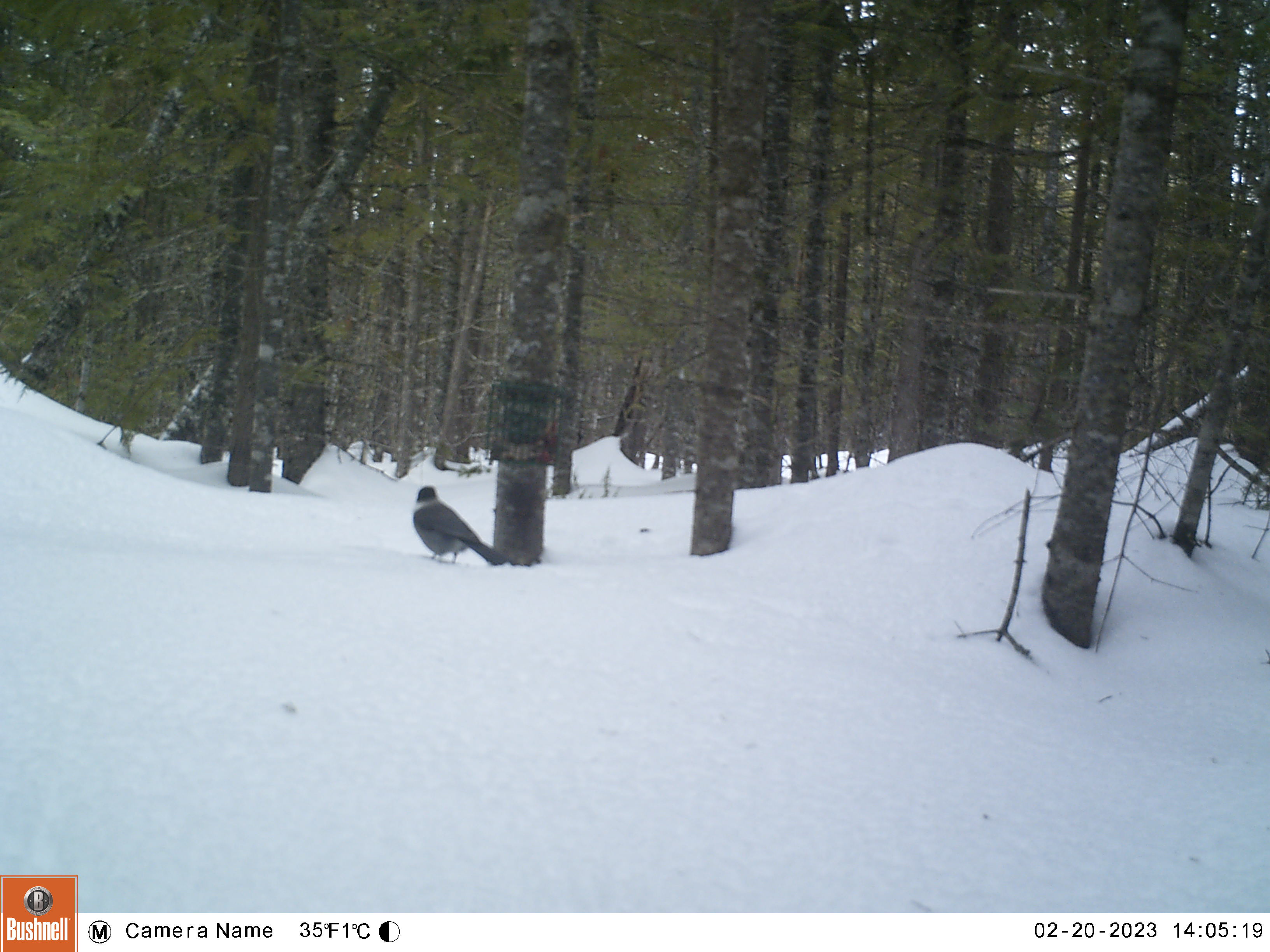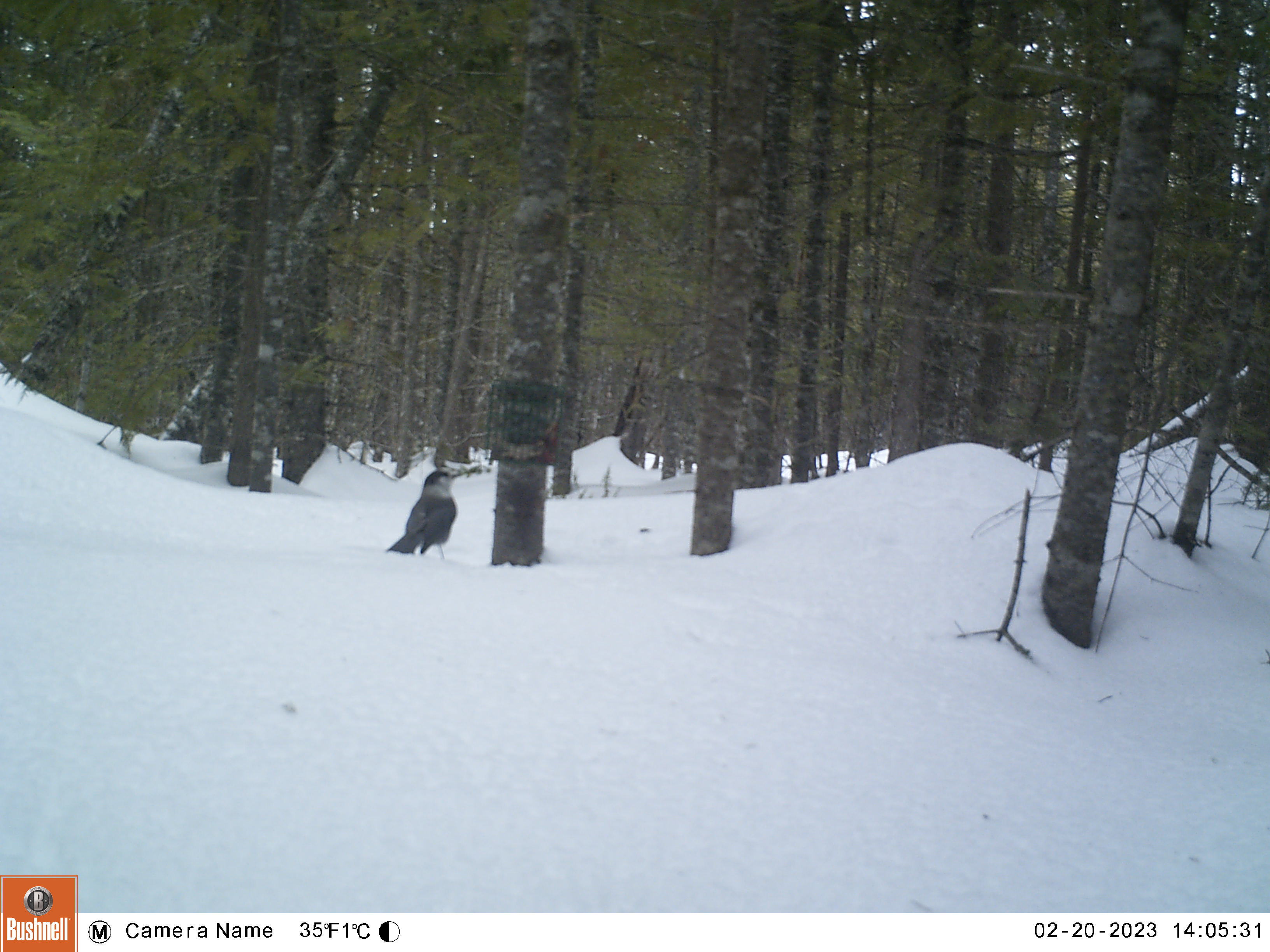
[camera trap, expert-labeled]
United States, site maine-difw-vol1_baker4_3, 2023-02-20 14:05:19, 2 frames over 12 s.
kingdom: Animalia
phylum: Chordata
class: Aves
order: Passeriformes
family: Corvidae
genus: Perisoreus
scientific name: Perisoreus canadensis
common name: canada jay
Canada jay (Perisoreus canadensis).